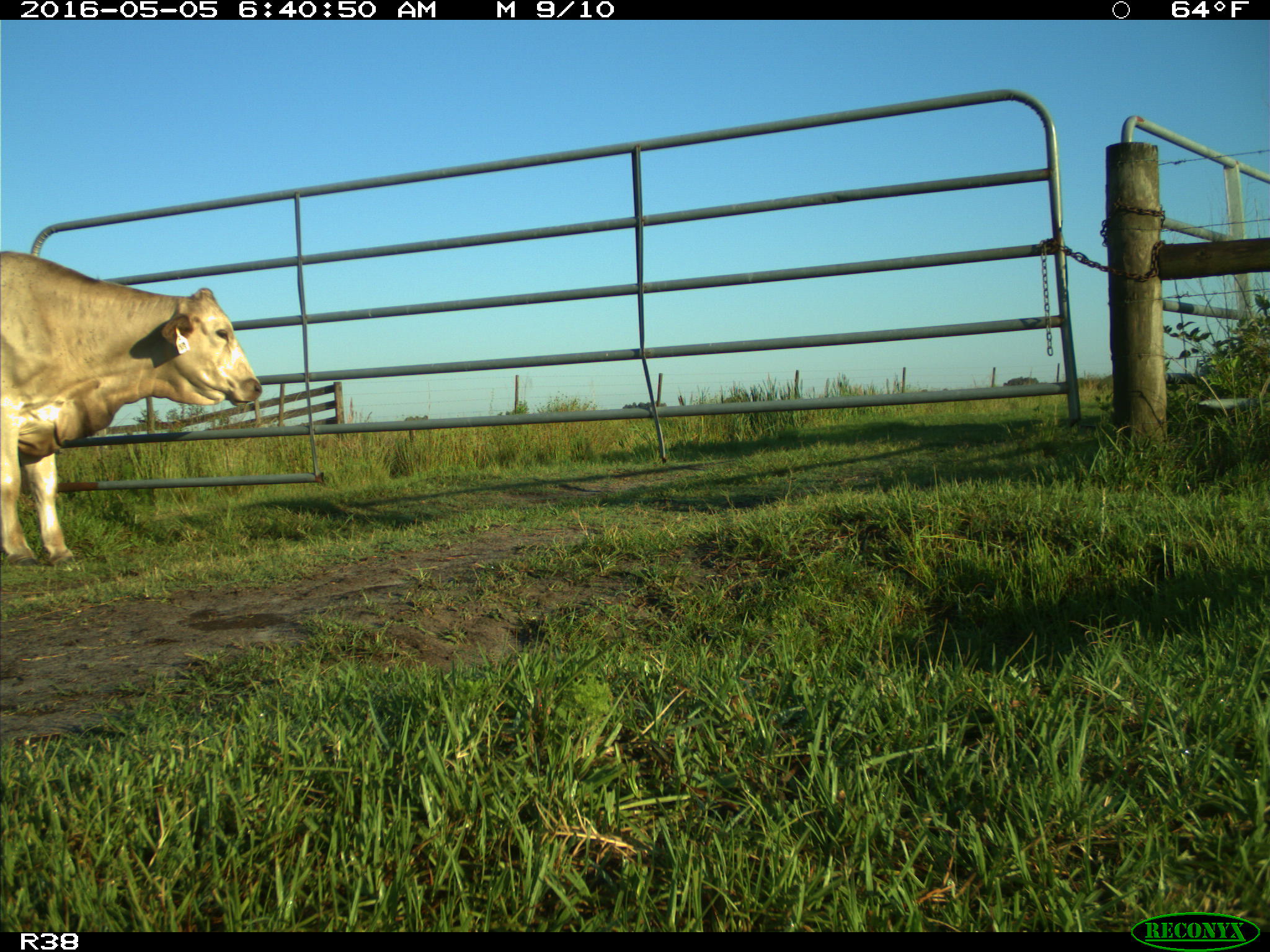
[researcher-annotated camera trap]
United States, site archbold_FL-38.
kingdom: Animalia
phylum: Chordata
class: Mammalia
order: Artiodactyla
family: Bovidae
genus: Bos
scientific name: Bos taurus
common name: domestic cow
Bos taurus (domestic cow).